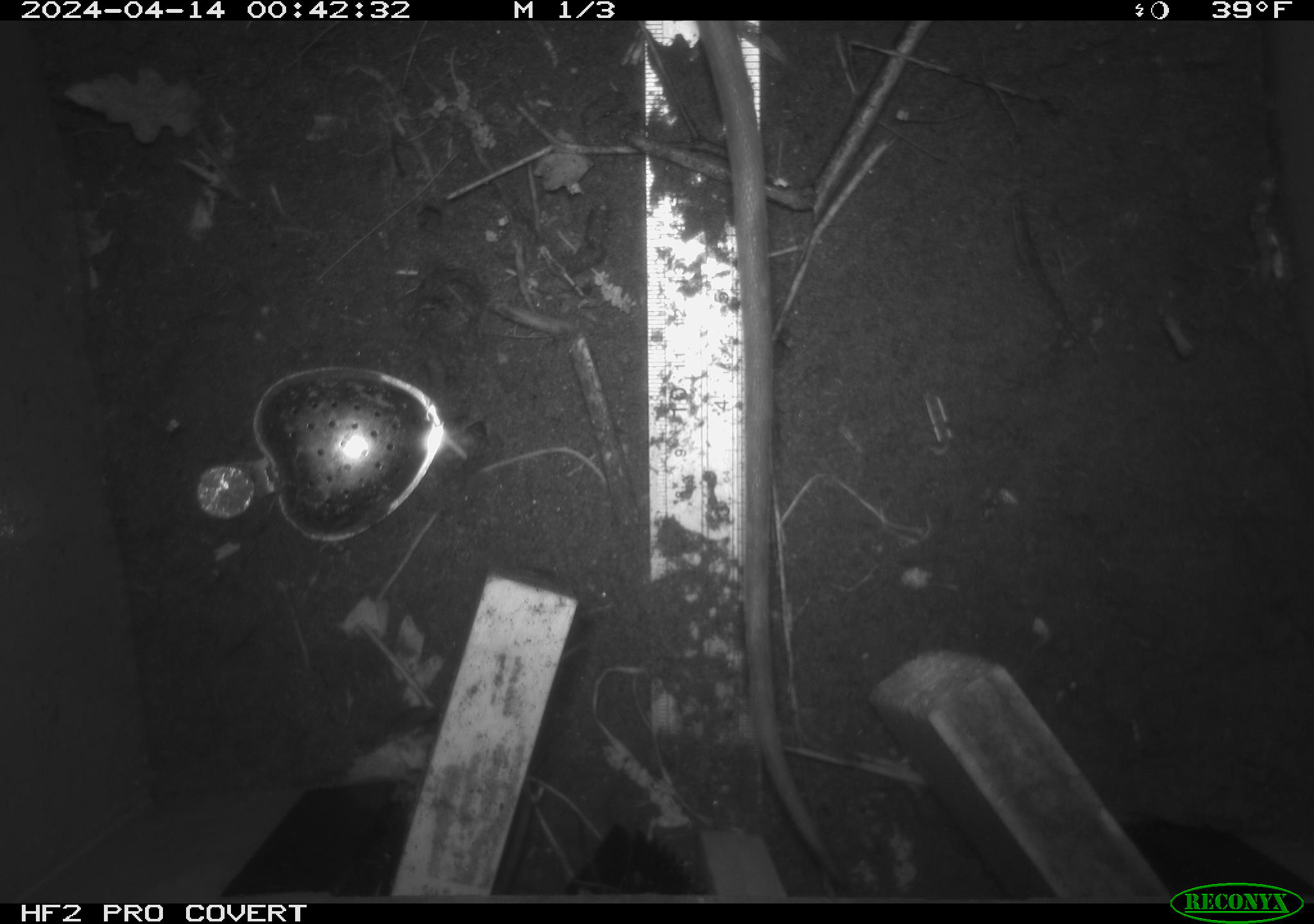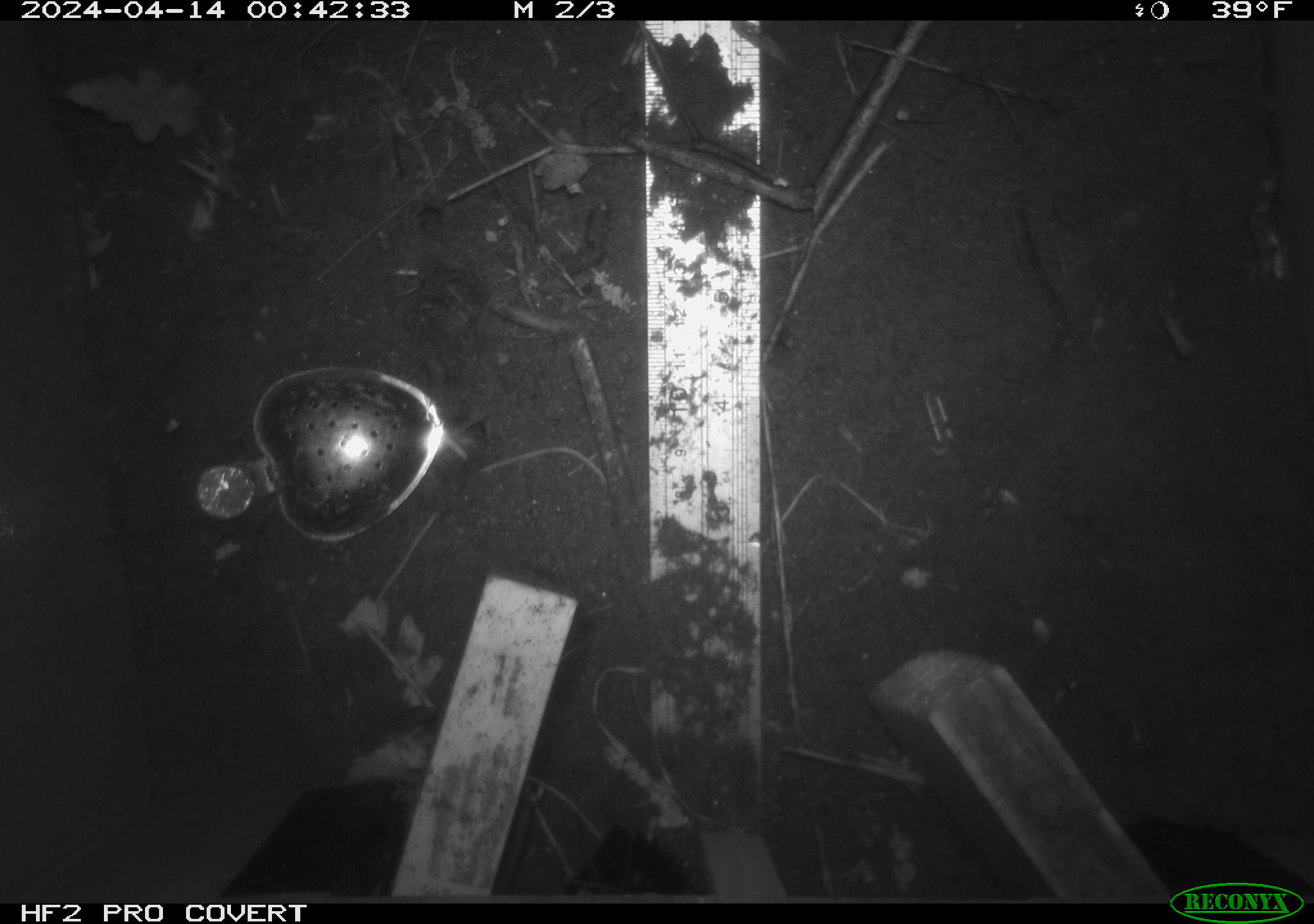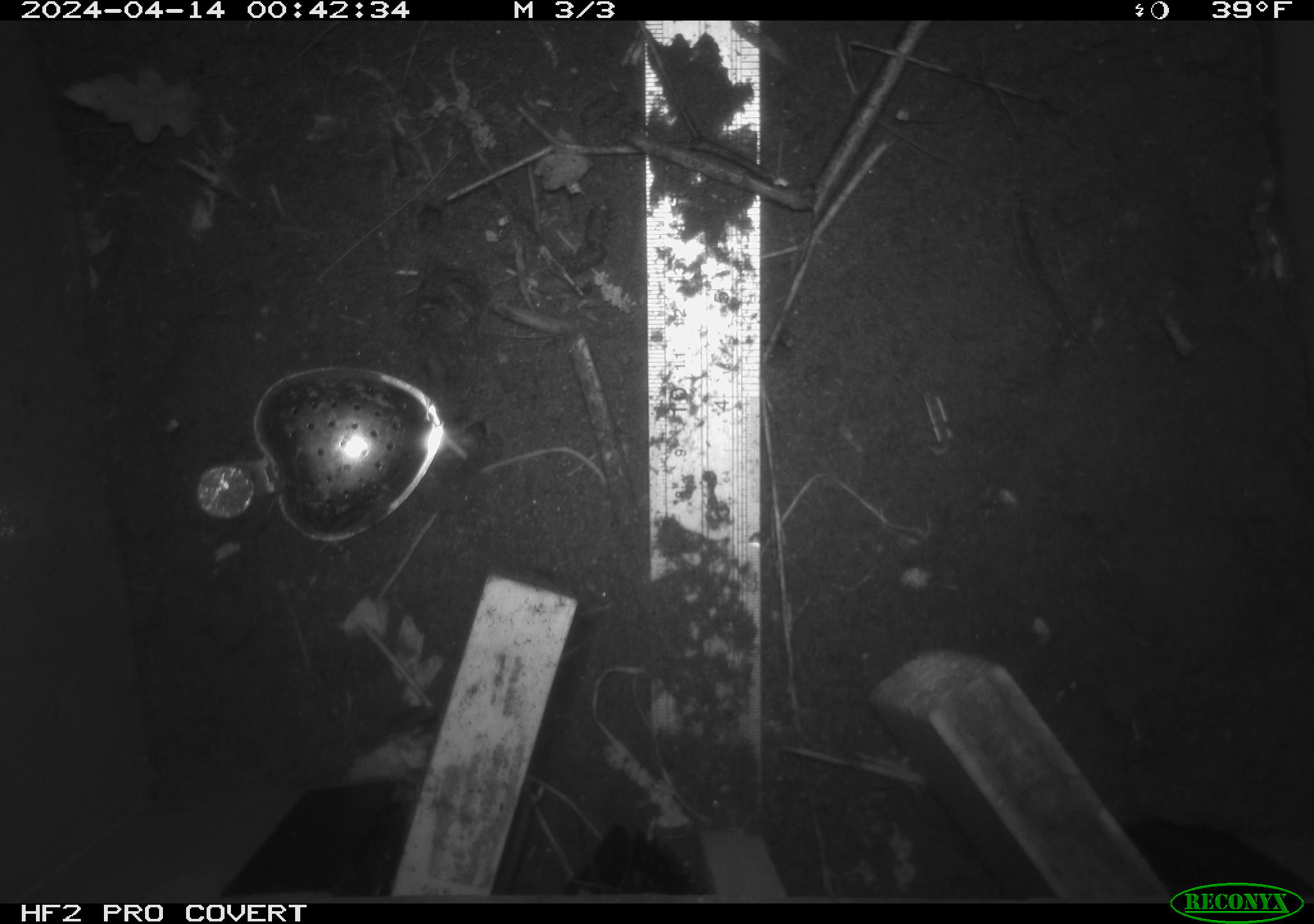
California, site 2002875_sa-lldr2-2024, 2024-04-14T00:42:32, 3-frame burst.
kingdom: Animalia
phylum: Chordata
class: Mammalia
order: Rodentia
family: Muridae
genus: Rattus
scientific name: Rattus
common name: rat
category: rattus species